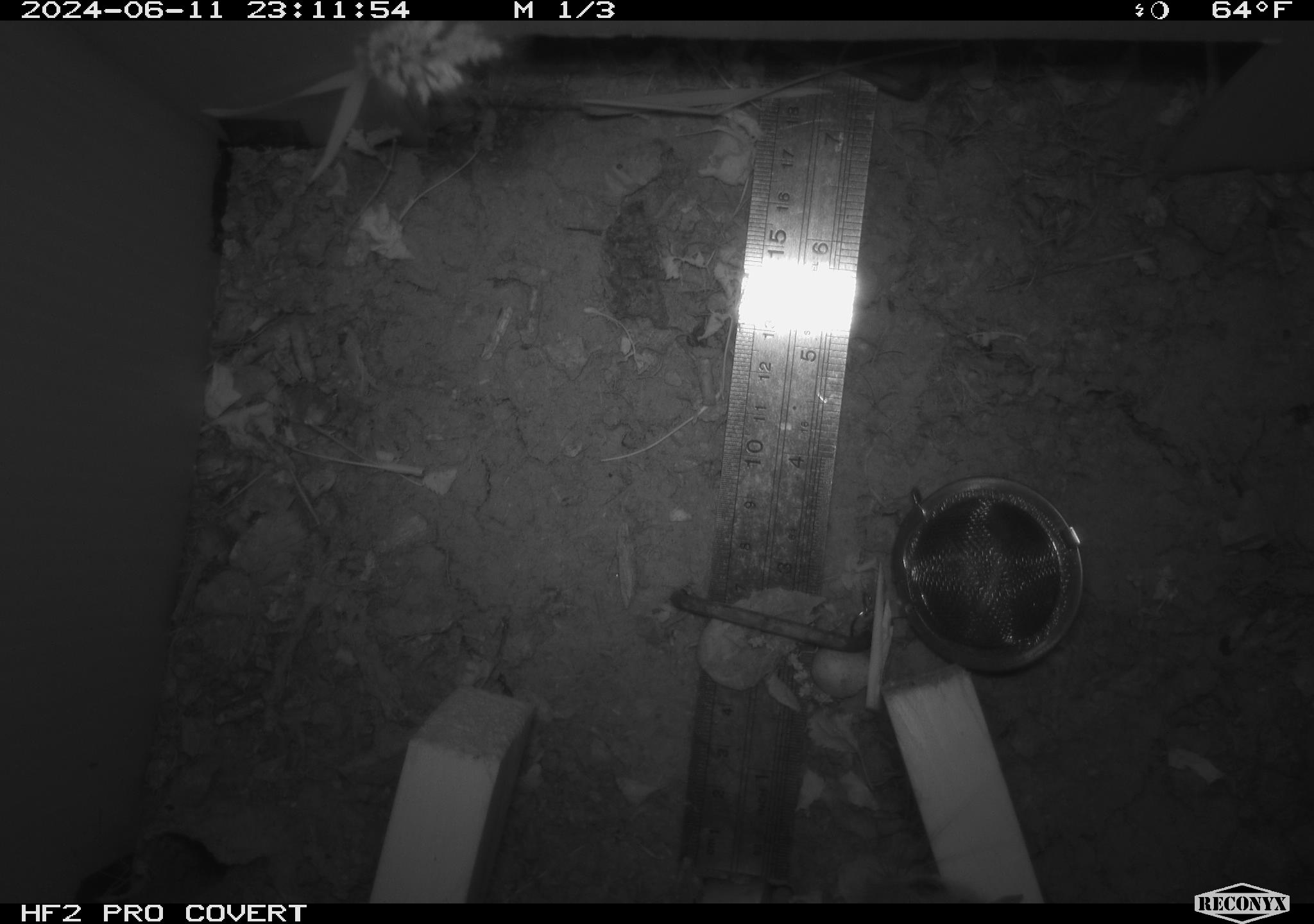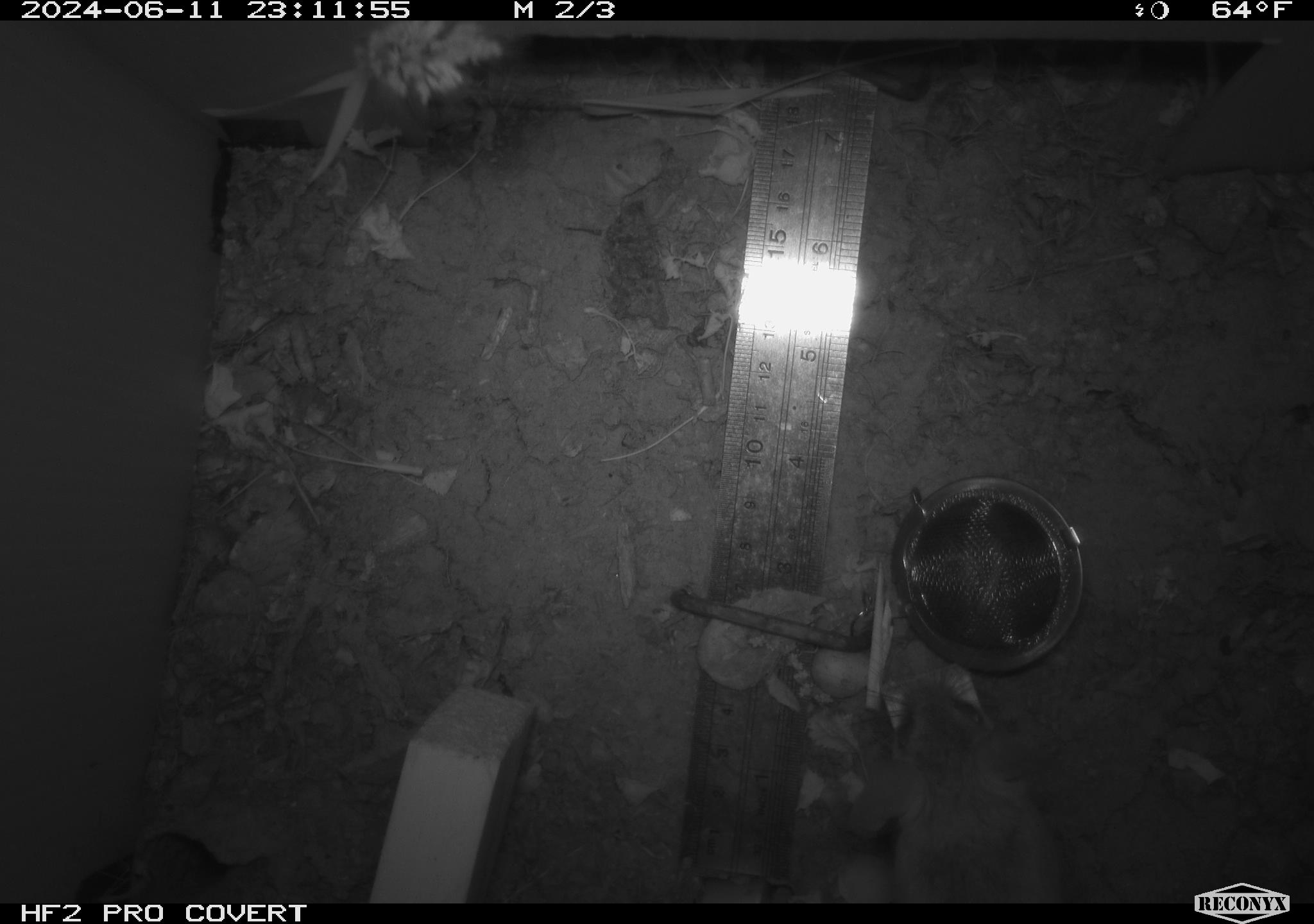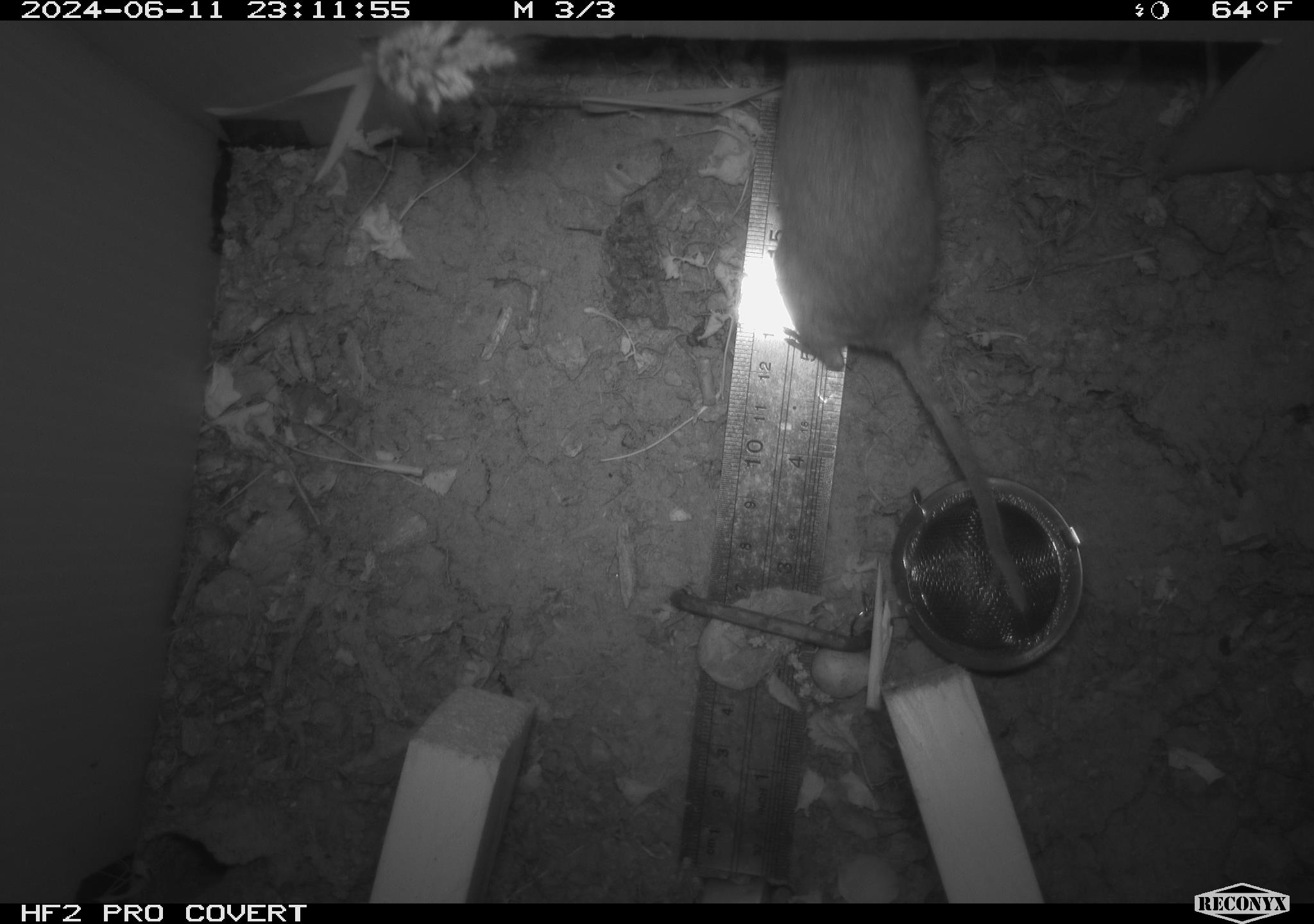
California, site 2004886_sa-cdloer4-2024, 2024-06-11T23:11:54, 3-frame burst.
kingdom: Animalia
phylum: Chordata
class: Mammalia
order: Rodentia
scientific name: Rodentia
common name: rodent